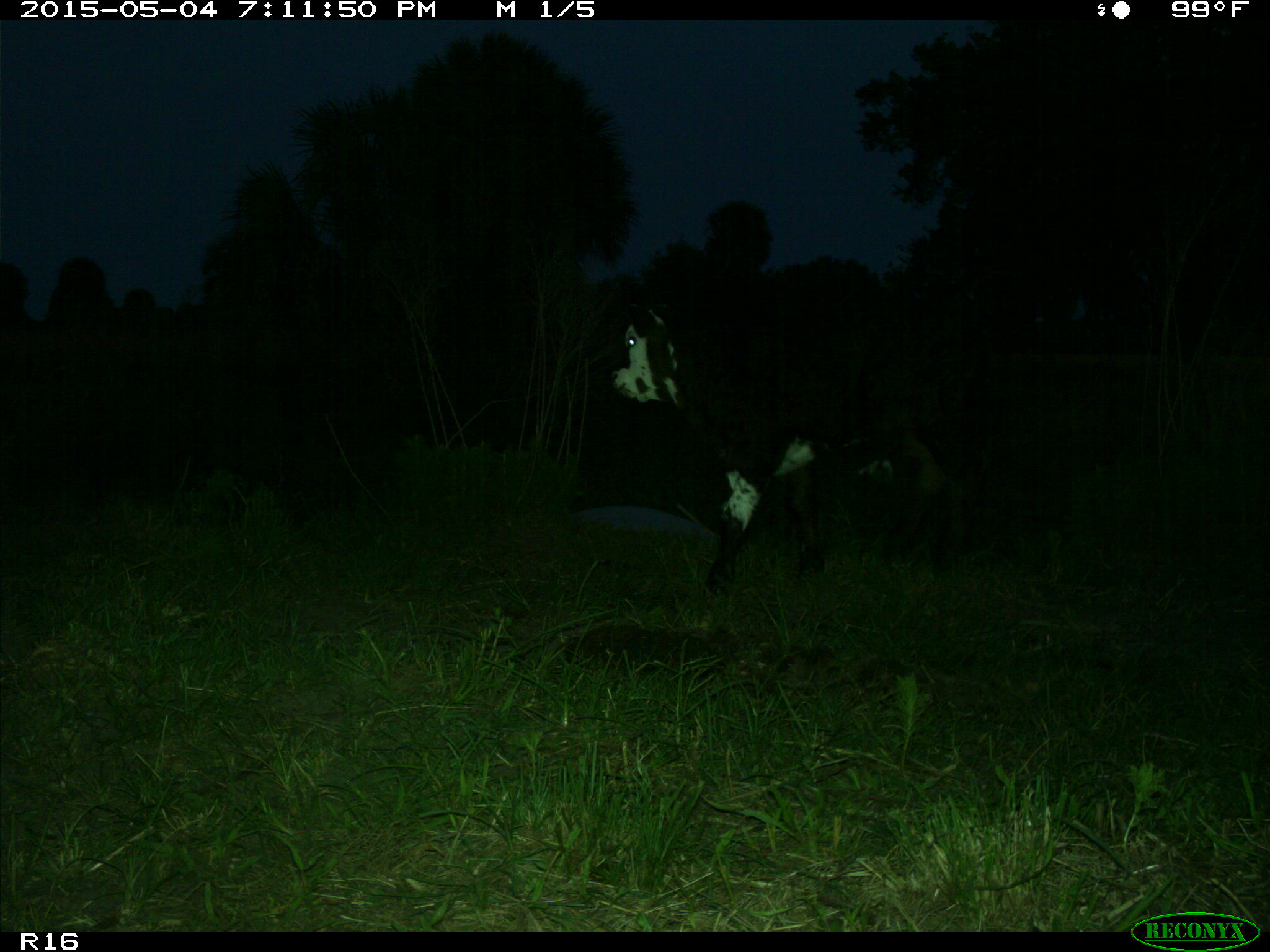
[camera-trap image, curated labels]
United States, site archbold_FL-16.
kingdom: Animalia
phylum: Chordata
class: Mammalia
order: Artiodactyla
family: Bovidae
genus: Bos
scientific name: Bos taurus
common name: domestic cow